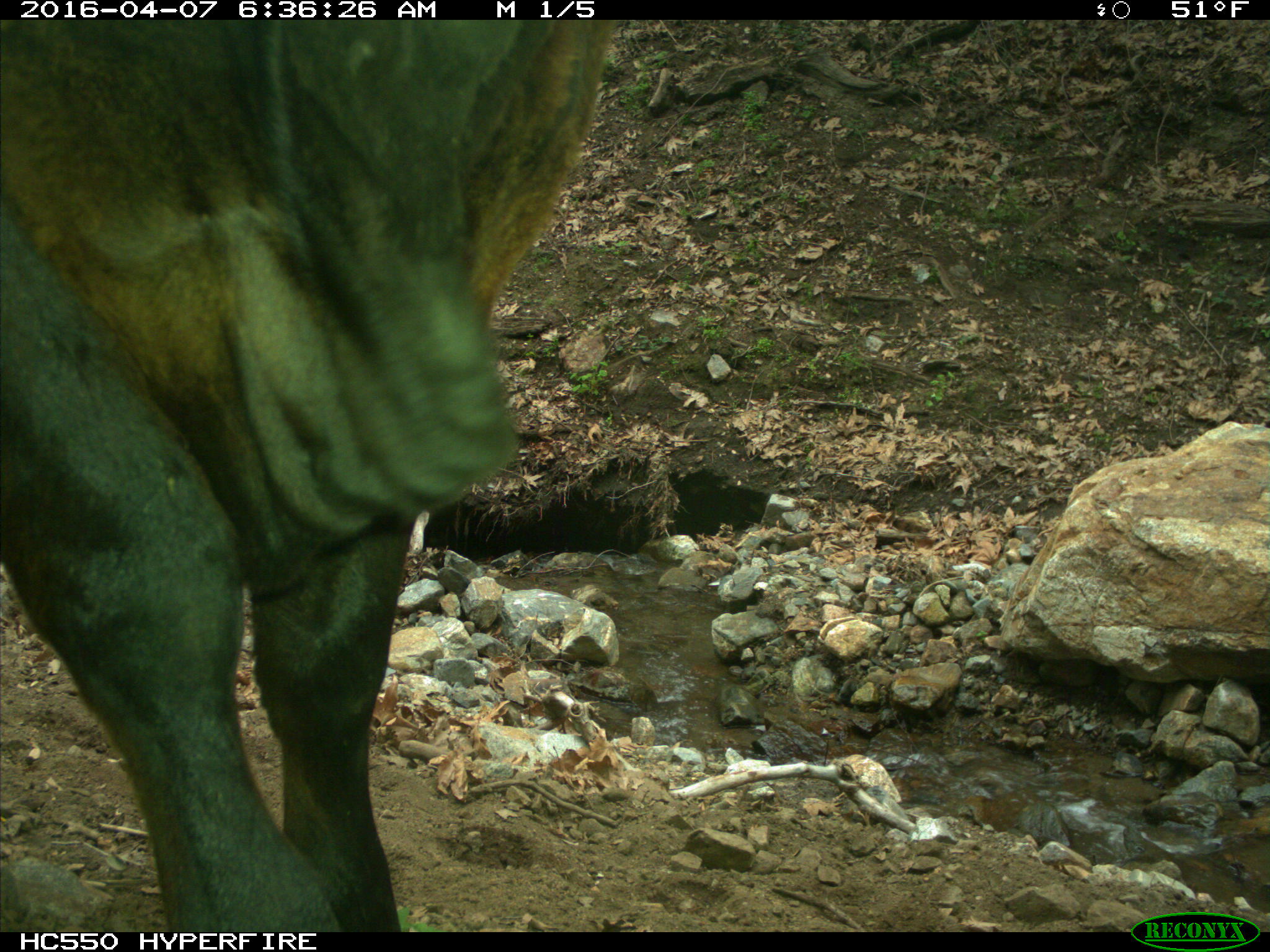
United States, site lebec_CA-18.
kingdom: Animalia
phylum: Chordata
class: Mammalia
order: Artiodactyla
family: Bovidae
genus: Bos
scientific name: Bos taurus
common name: domestic cow